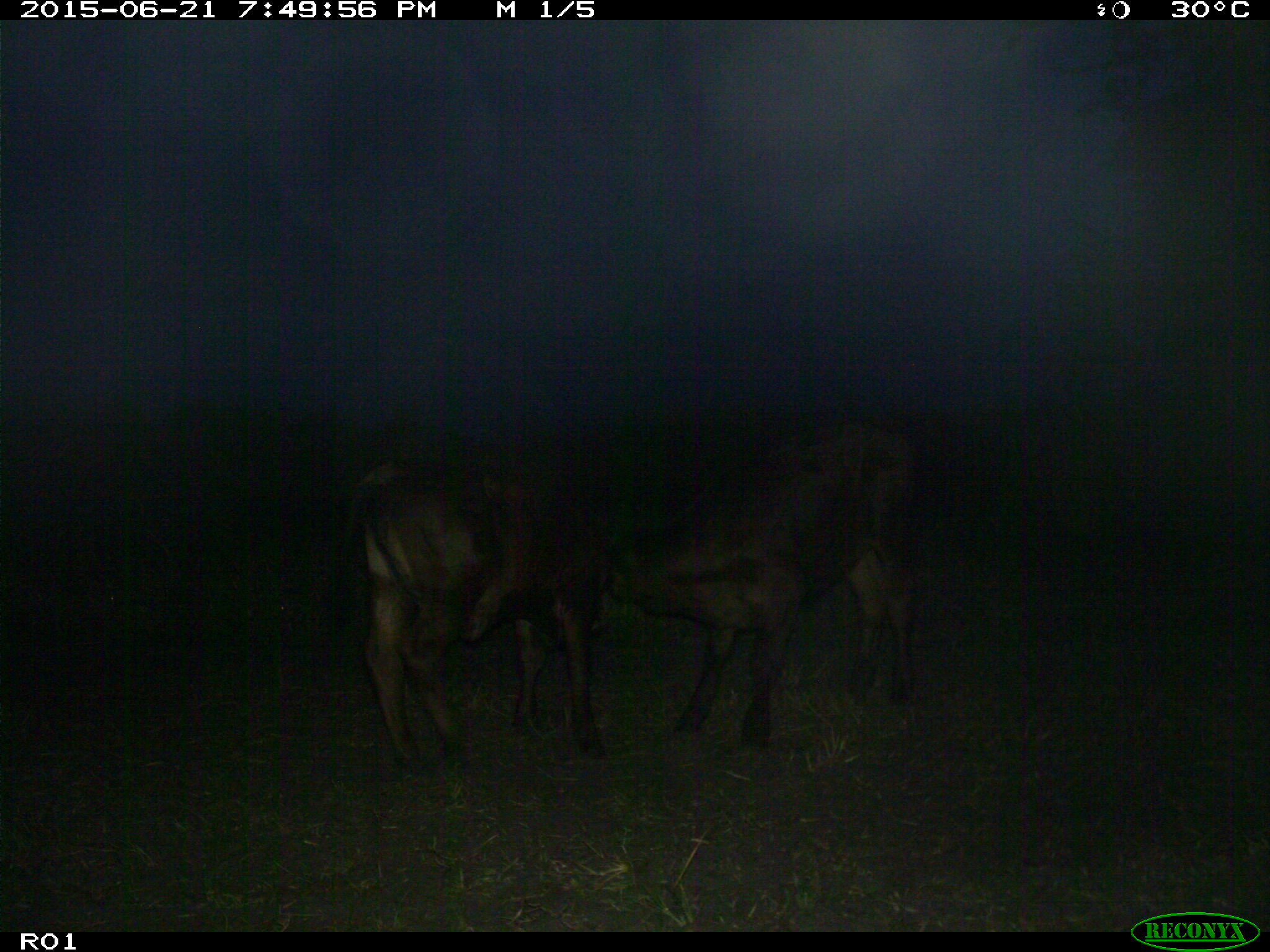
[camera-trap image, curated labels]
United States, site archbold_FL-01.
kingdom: Animalia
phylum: Chordata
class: Mammalia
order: Artiodactyla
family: Bovidae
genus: Bos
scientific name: Bos taurus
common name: domestic cow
Bos taurus (domestic cow).